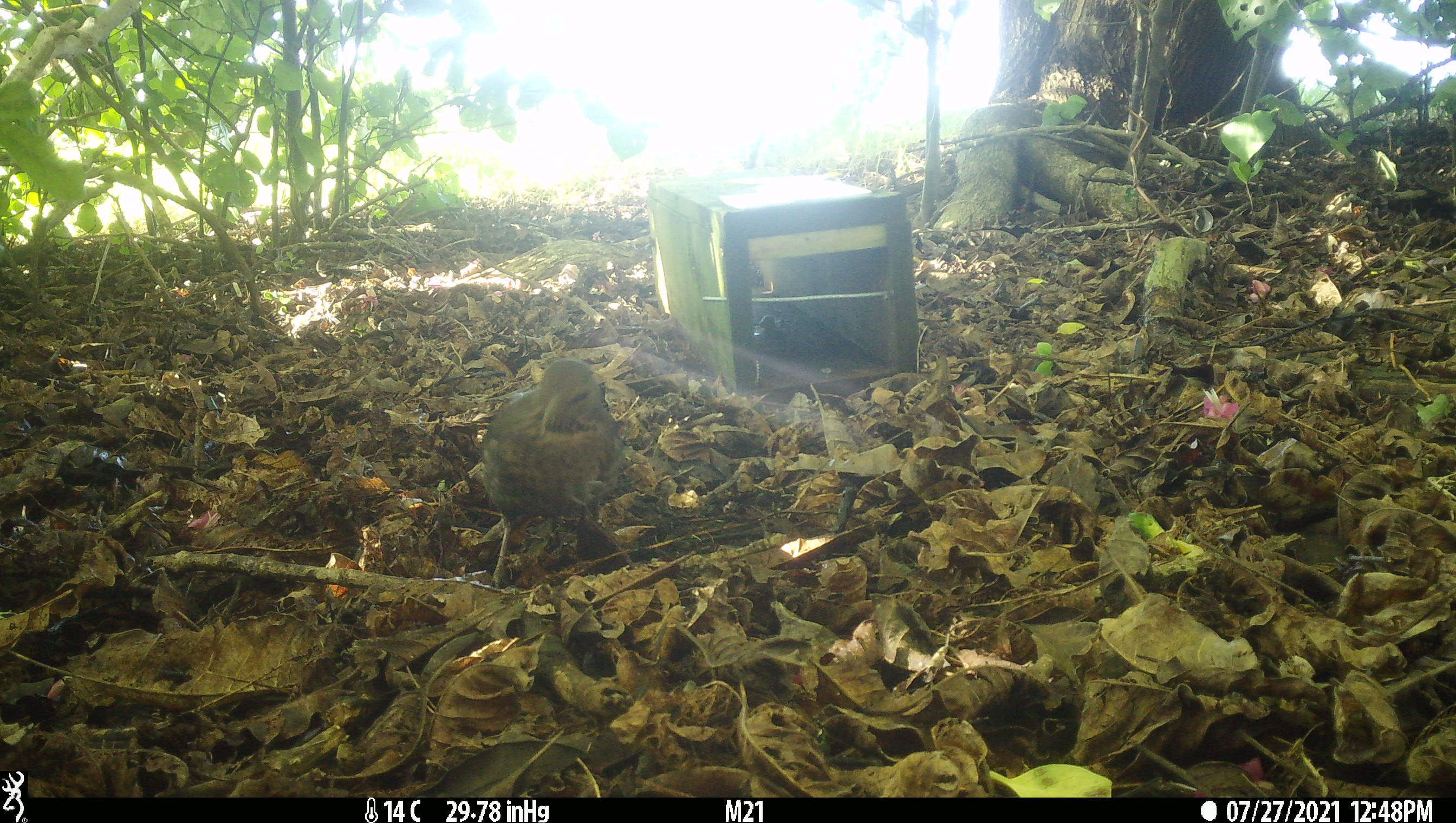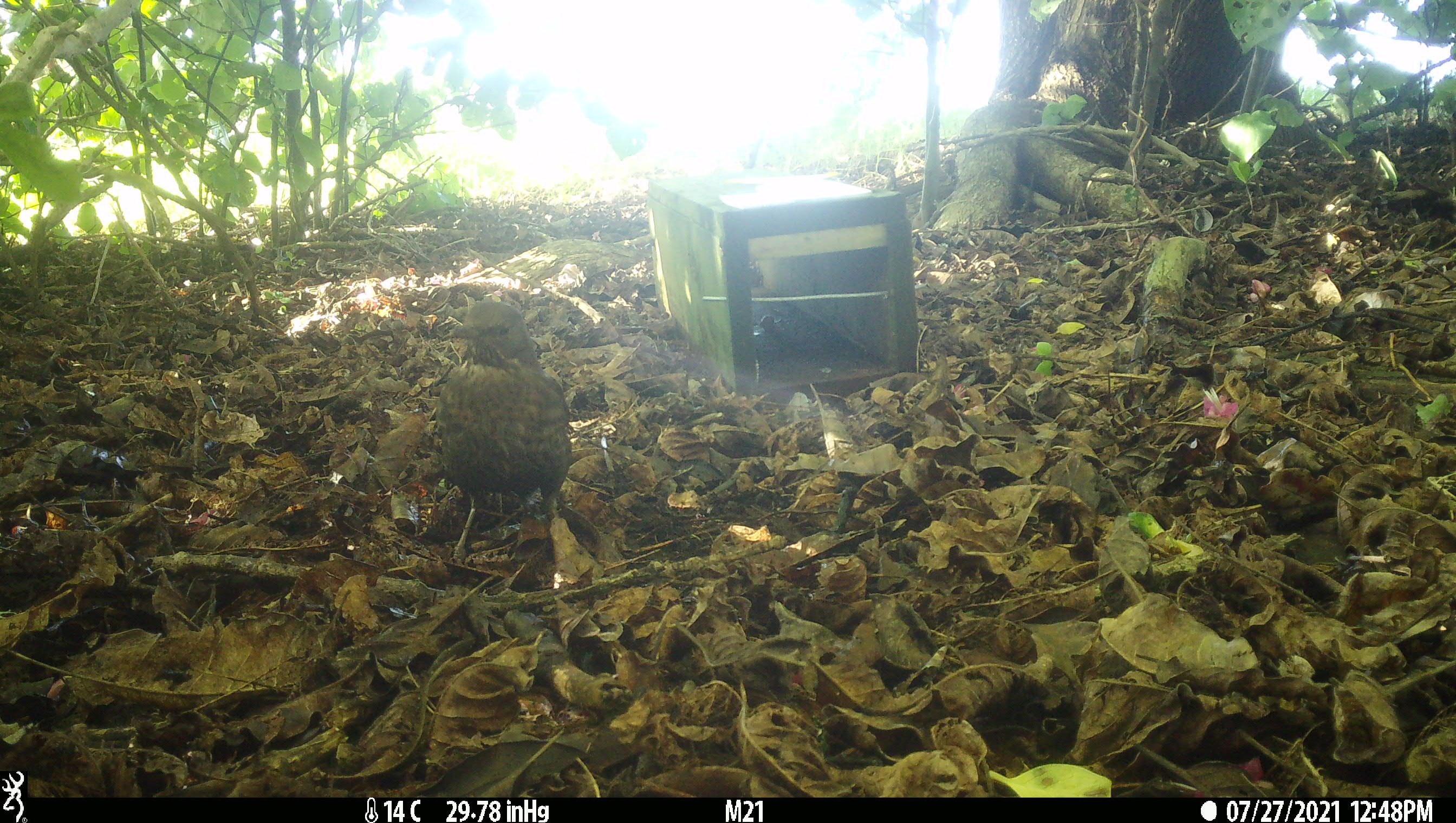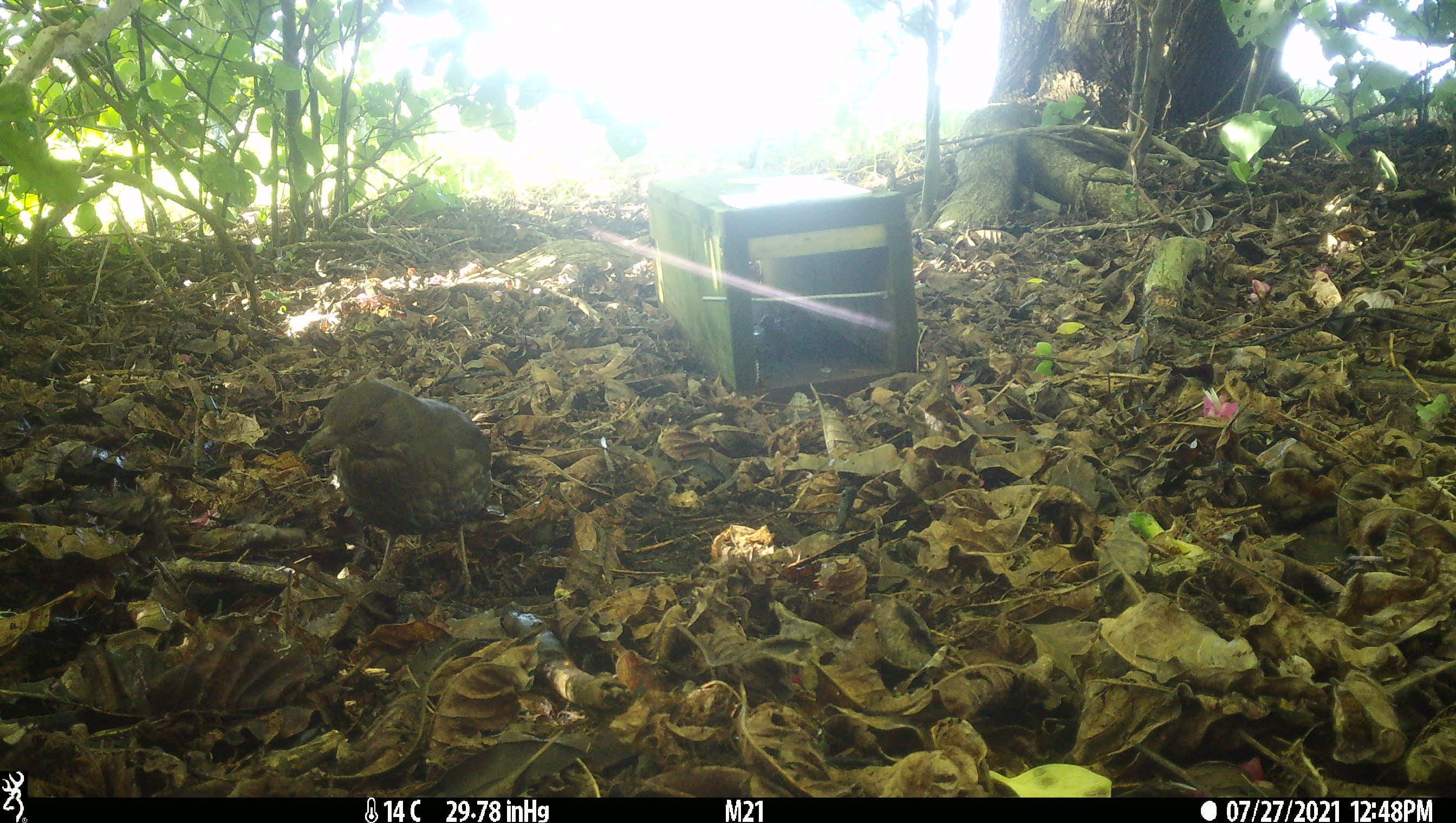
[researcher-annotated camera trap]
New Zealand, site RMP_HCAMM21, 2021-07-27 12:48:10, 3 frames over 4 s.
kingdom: Animalia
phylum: Chordata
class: Aves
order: Passeriformes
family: Turdidae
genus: Turdus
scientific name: Turdus merula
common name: eurasian blackbird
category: blackbird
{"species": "blackbird (eurasian blackbird) (Turdus merula)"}